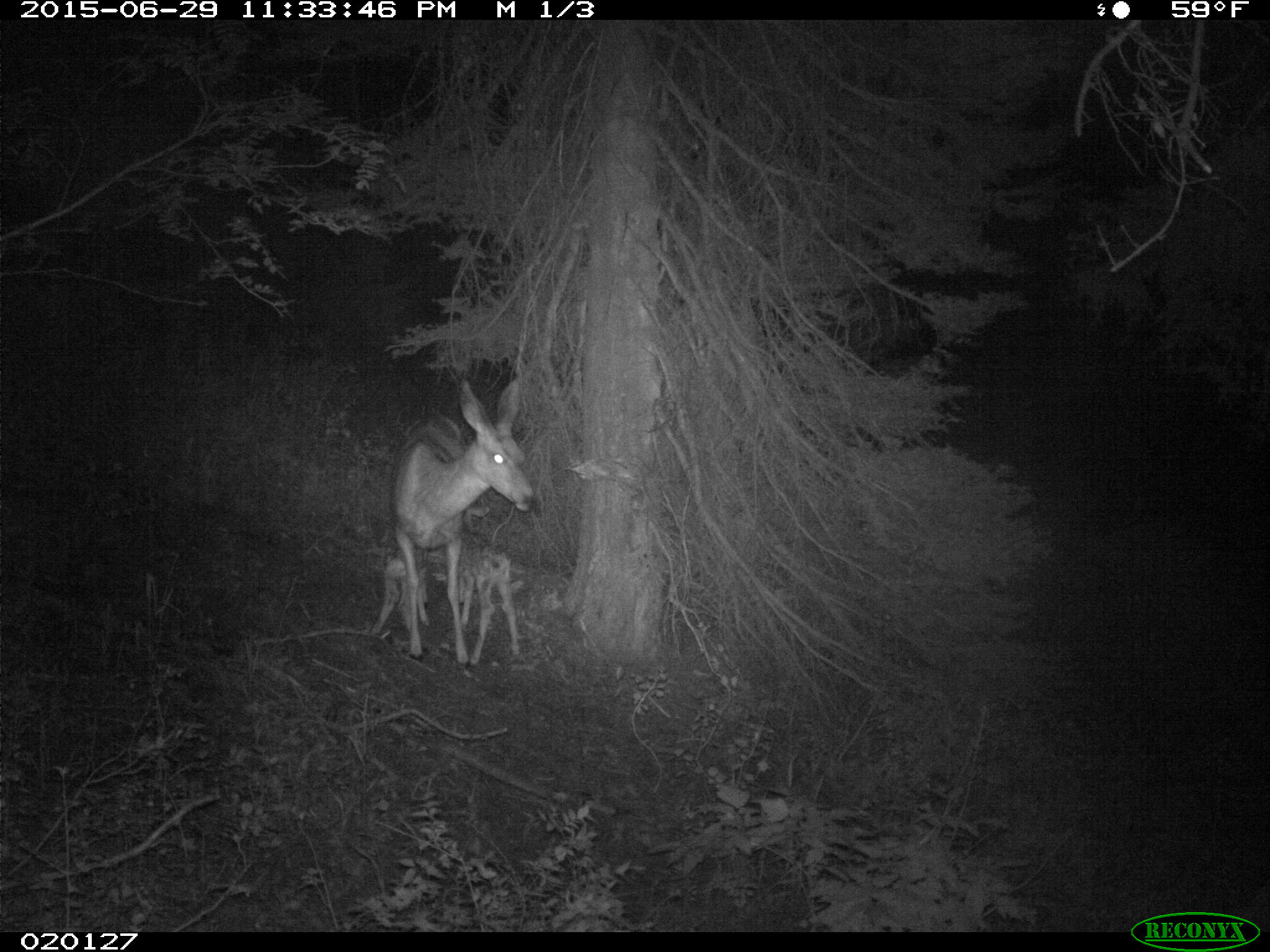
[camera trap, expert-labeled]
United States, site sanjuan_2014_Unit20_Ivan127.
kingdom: Animalia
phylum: Chordata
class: Mammalia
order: Artiodactyla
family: Cervidae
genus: Odocoileus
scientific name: Odocoileus hemionus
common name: mule deer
Odocoileus hemionus (mule deer).